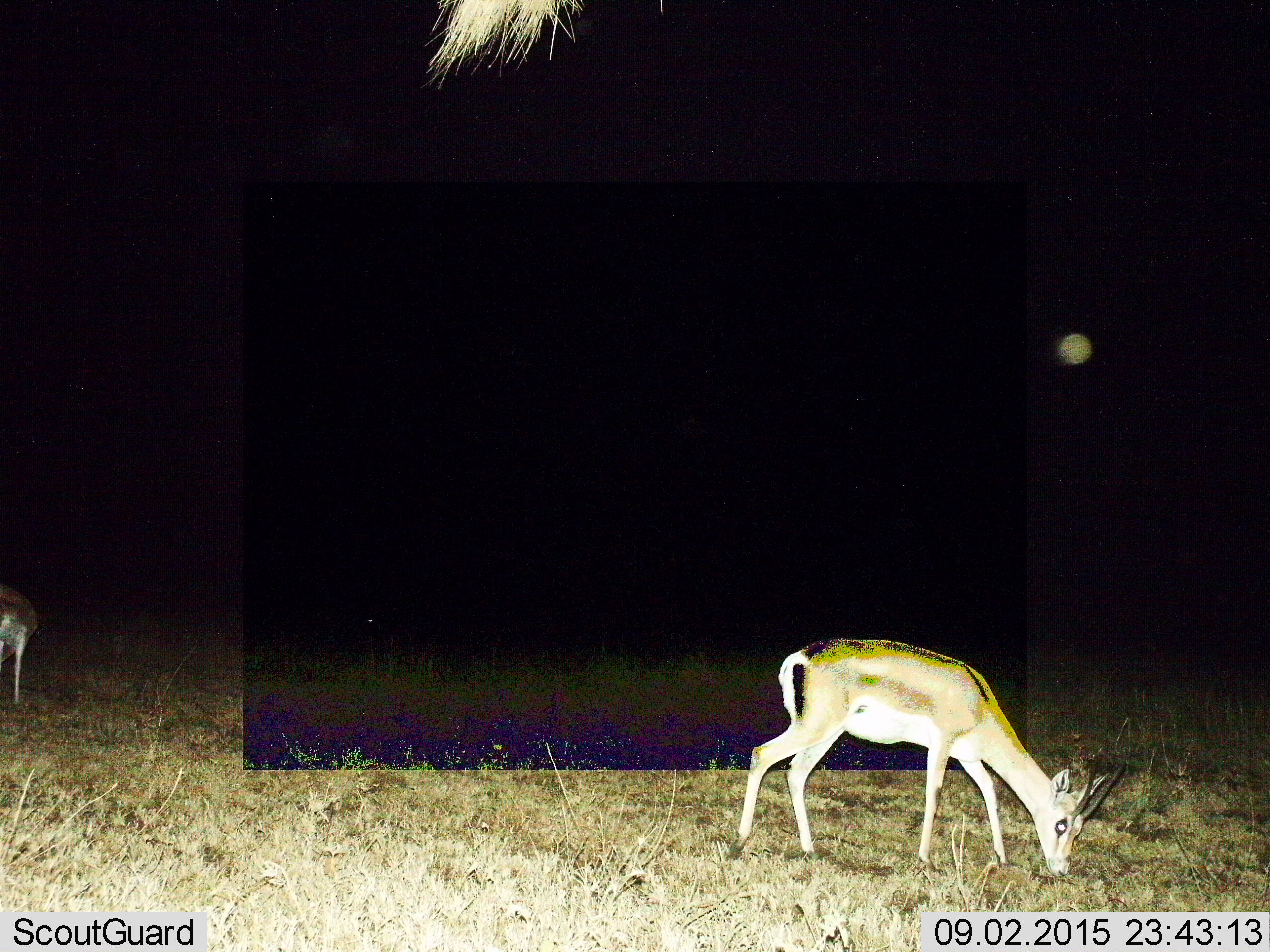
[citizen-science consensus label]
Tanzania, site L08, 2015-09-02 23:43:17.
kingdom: Animalia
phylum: Chordata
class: Mammalia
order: Artiodactyla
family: Bovidae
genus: Eudorcas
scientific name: Eudorcas thomsonii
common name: thomson's gazelle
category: gazellethomsons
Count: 2.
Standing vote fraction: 50%.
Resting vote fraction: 0%.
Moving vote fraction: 0%.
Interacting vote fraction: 0%.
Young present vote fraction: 12%.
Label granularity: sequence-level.